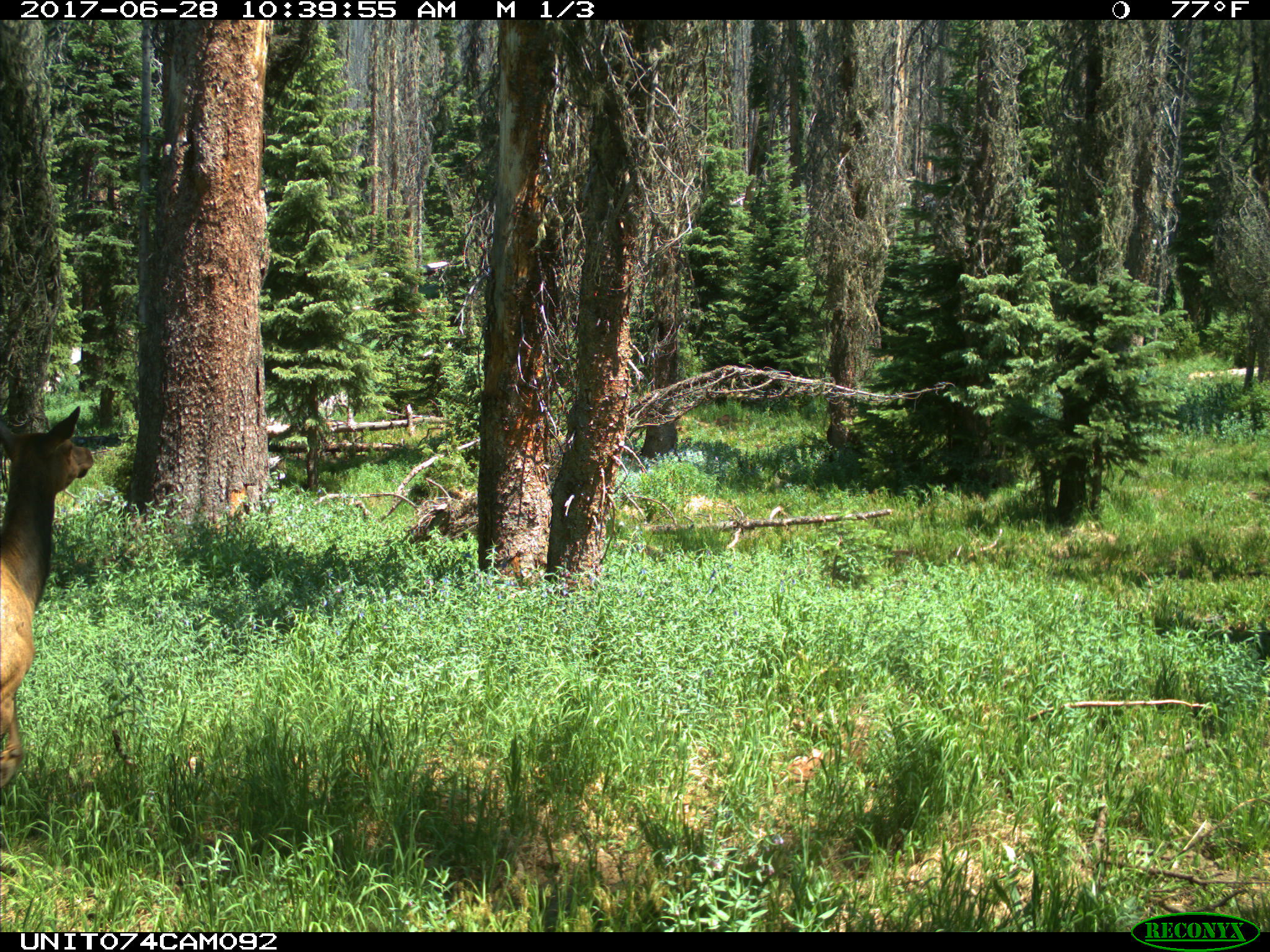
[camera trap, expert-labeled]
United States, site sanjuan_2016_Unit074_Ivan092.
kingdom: Animalia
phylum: Chordata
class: Mammalia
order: Artiodactyla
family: Cervidae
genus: Cervus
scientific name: Cervus elaphus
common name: red deer